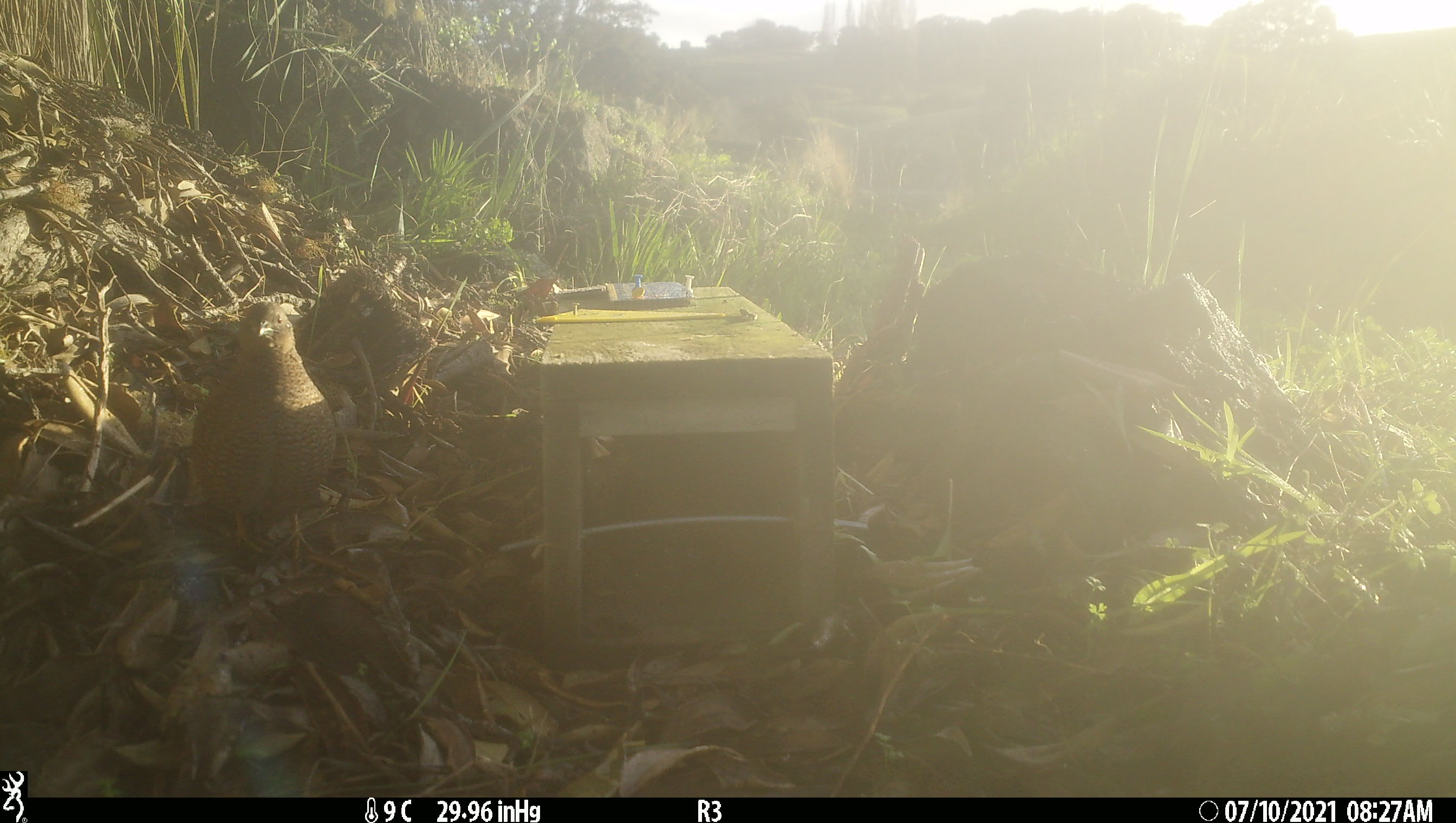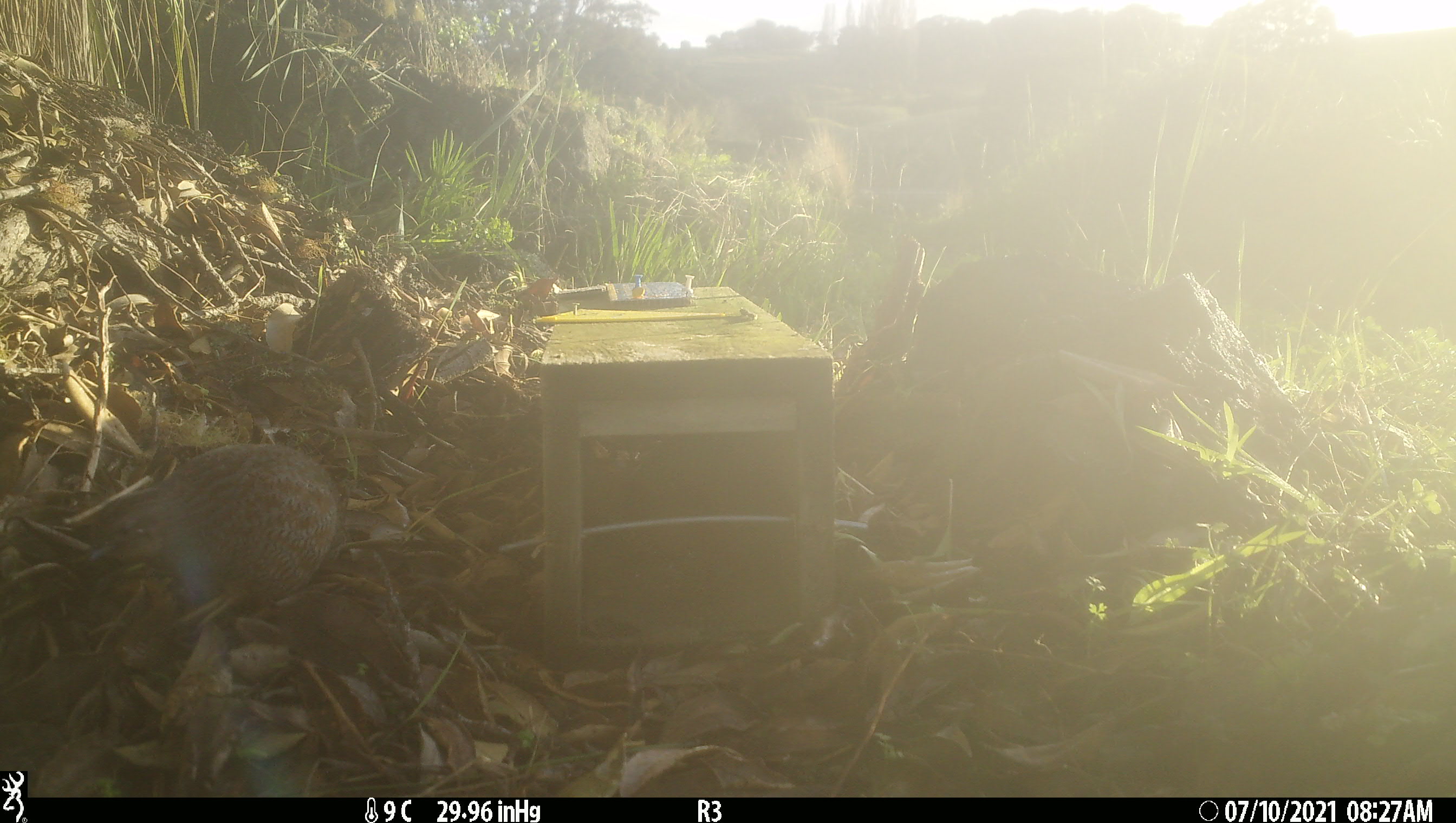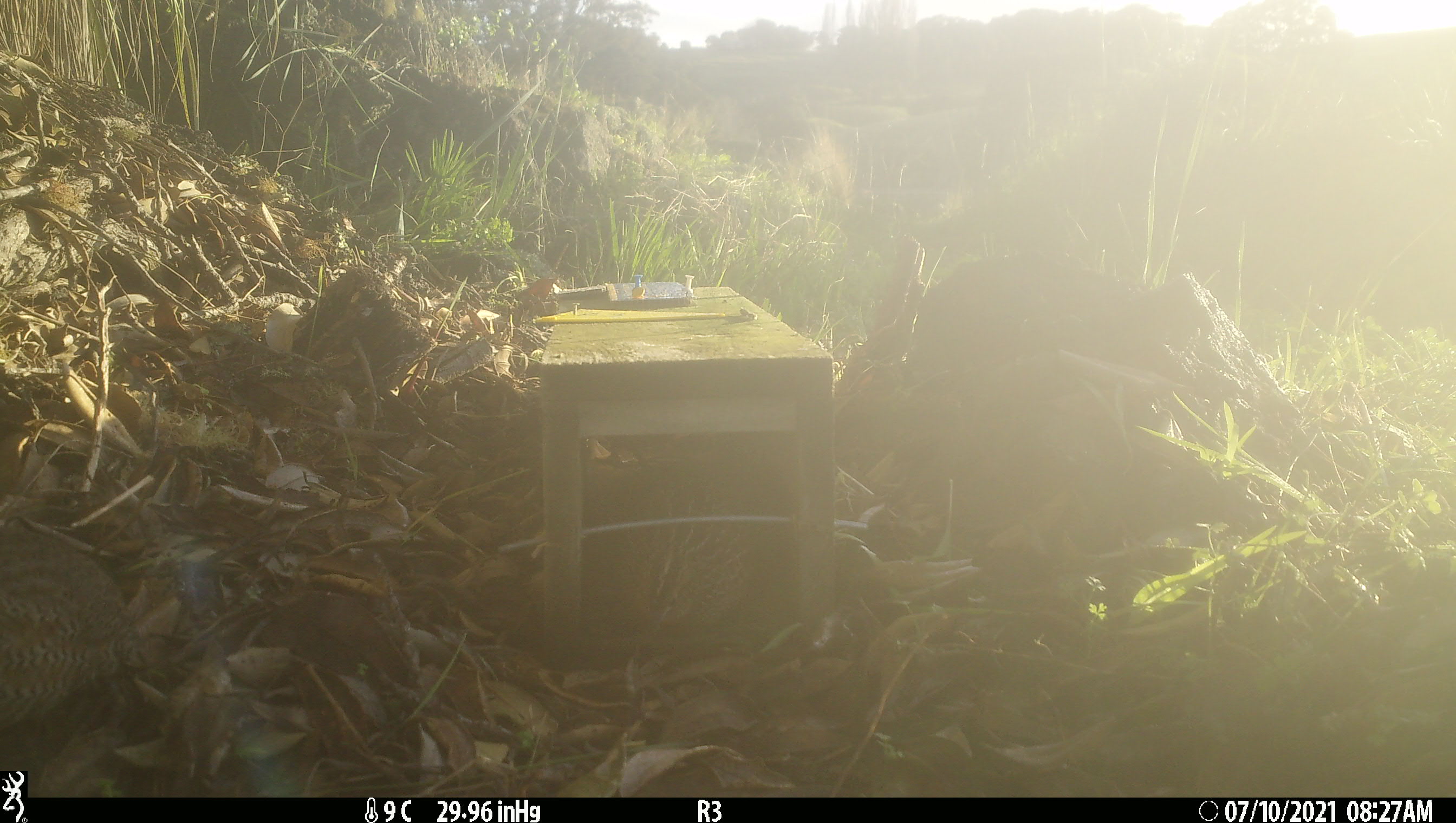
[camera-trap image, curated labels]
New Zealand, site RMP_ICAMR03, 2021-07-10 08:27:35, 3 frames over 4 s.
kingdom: Animalia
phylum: Chordata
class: Aves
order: Galliformes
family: Phasianidae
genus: Synoicus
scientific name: Synoicus ypsilophorus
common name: brown quail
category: quail brown